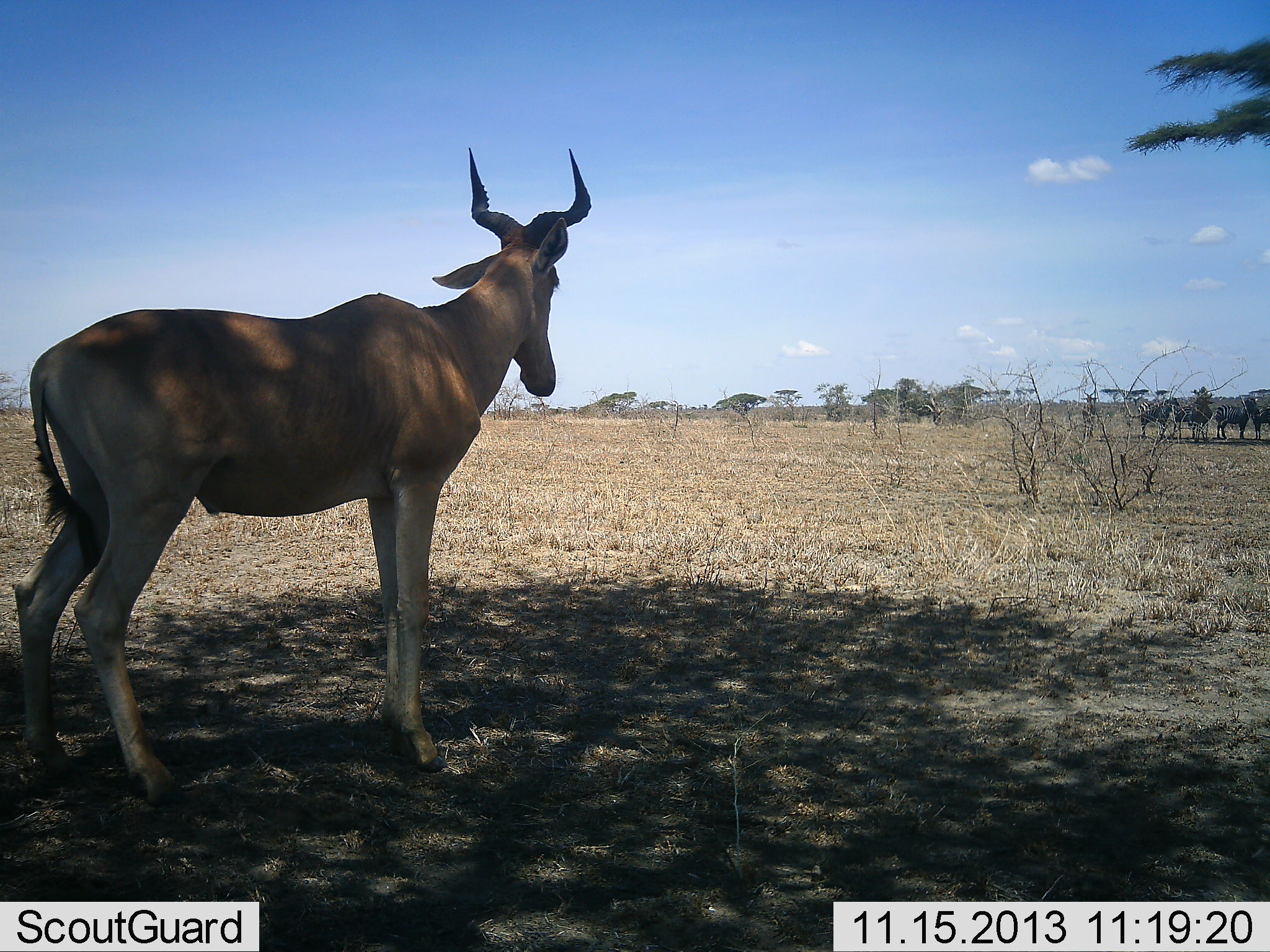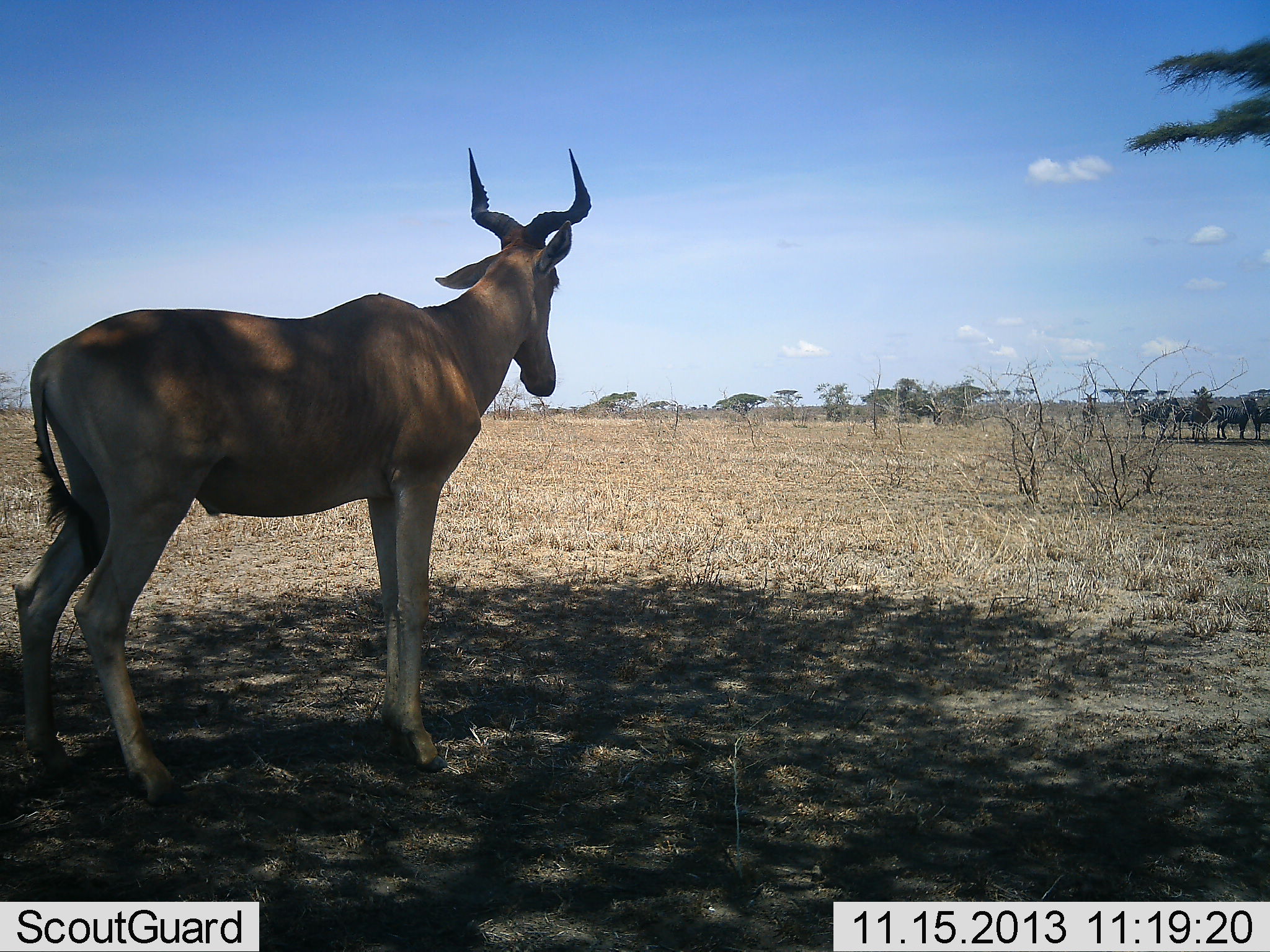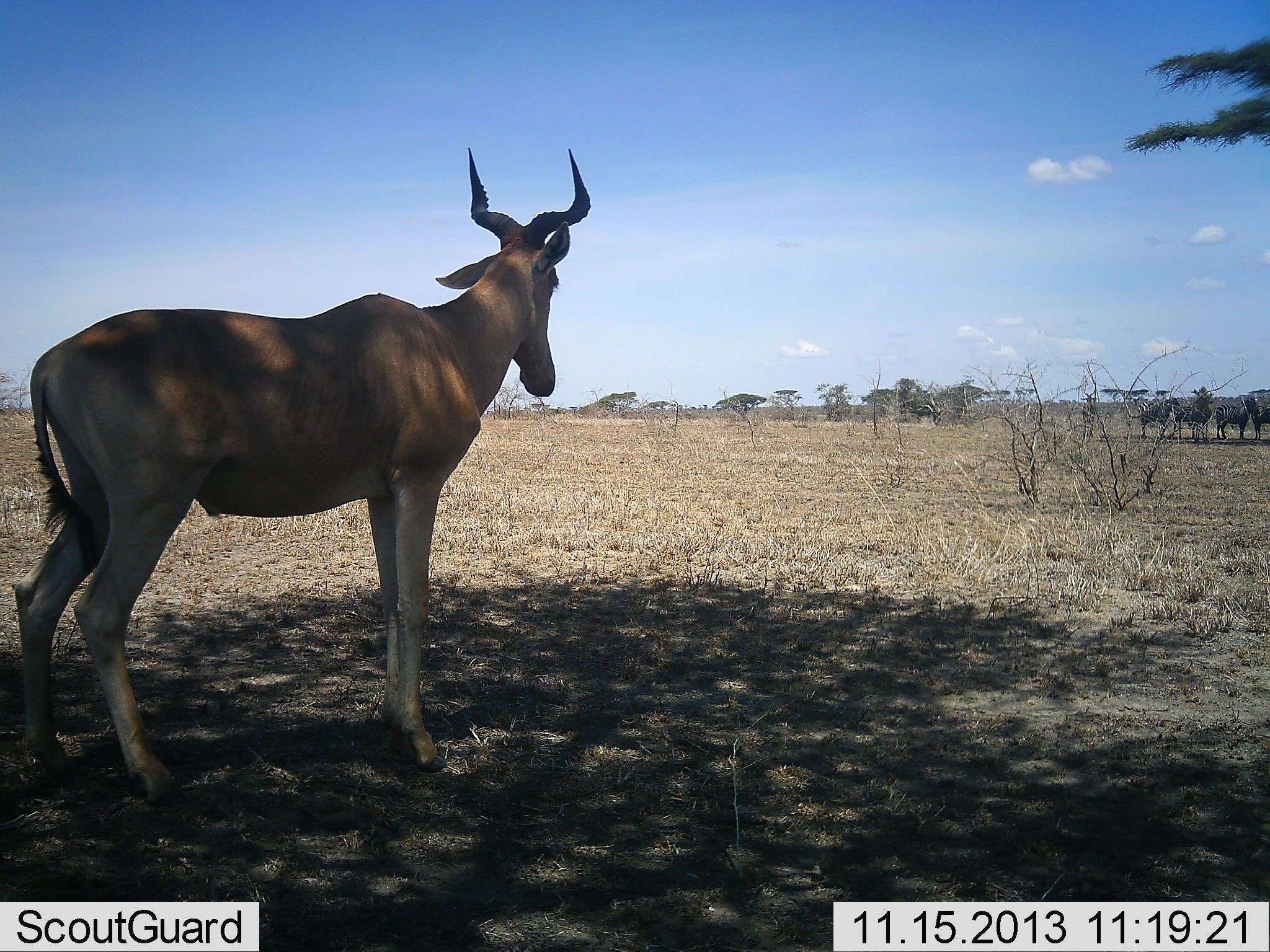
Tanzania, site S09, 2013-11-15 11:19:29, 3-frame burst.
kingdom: Animalia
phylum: Chordata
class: Mammalia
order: Artiodactyla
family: Bovidae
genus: Alcelaphus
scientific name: Alcelaphus buselaphus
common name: hartebeest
Hartebeest (Alcelaphus buselaphus), count 1. Behavior (volunteer vote fractions): standing 97%, resting 3%, moving 3%, interacting 0%. Young present (vote fraction): 0%. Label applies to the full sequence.